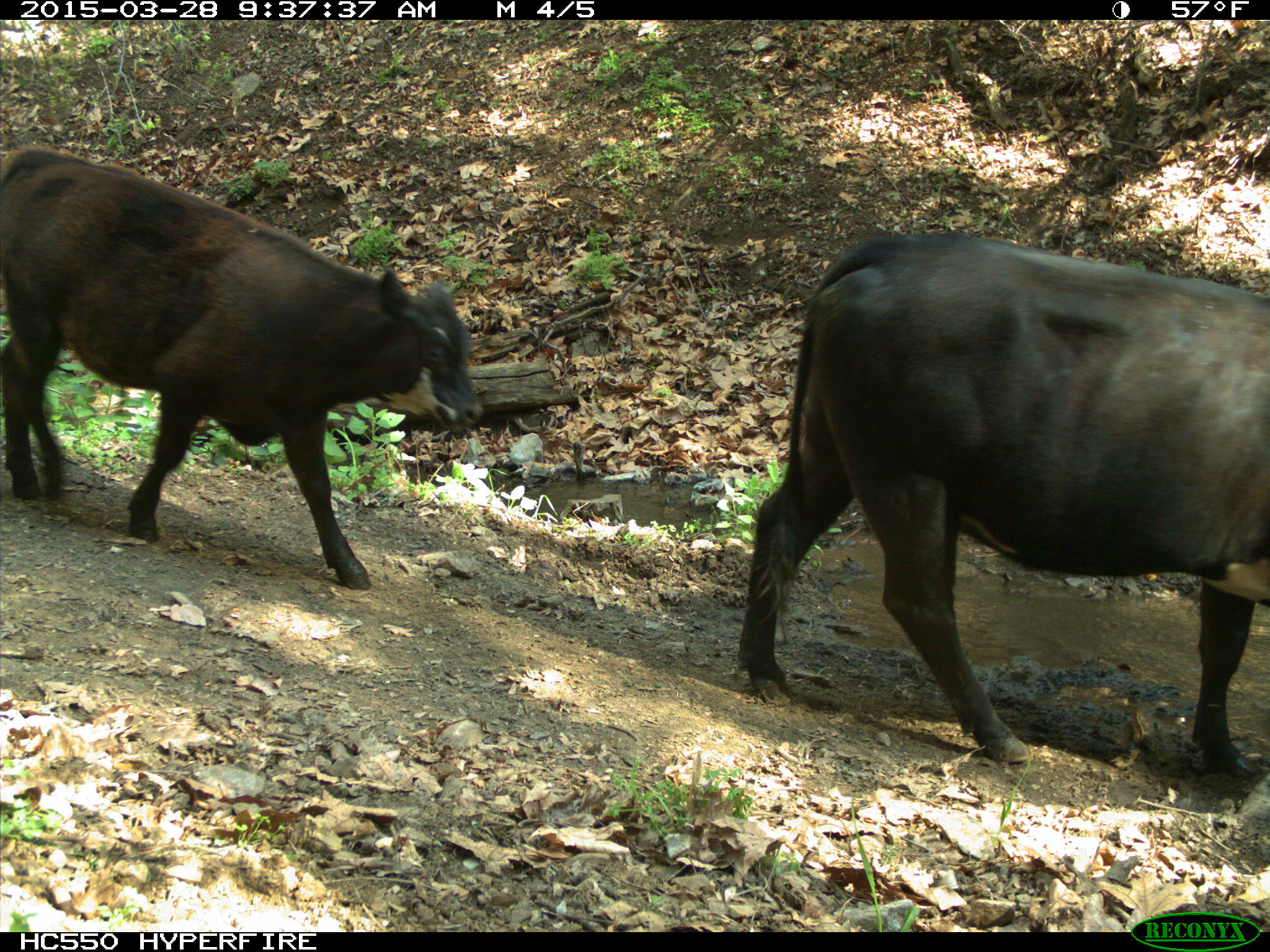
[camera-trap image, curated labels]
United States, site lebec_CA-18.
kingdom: Animalia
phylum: Chordata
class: Mammalia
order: Artiodactyla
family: Bovidae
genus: Bos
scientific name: Bos taurus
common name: domestic cow